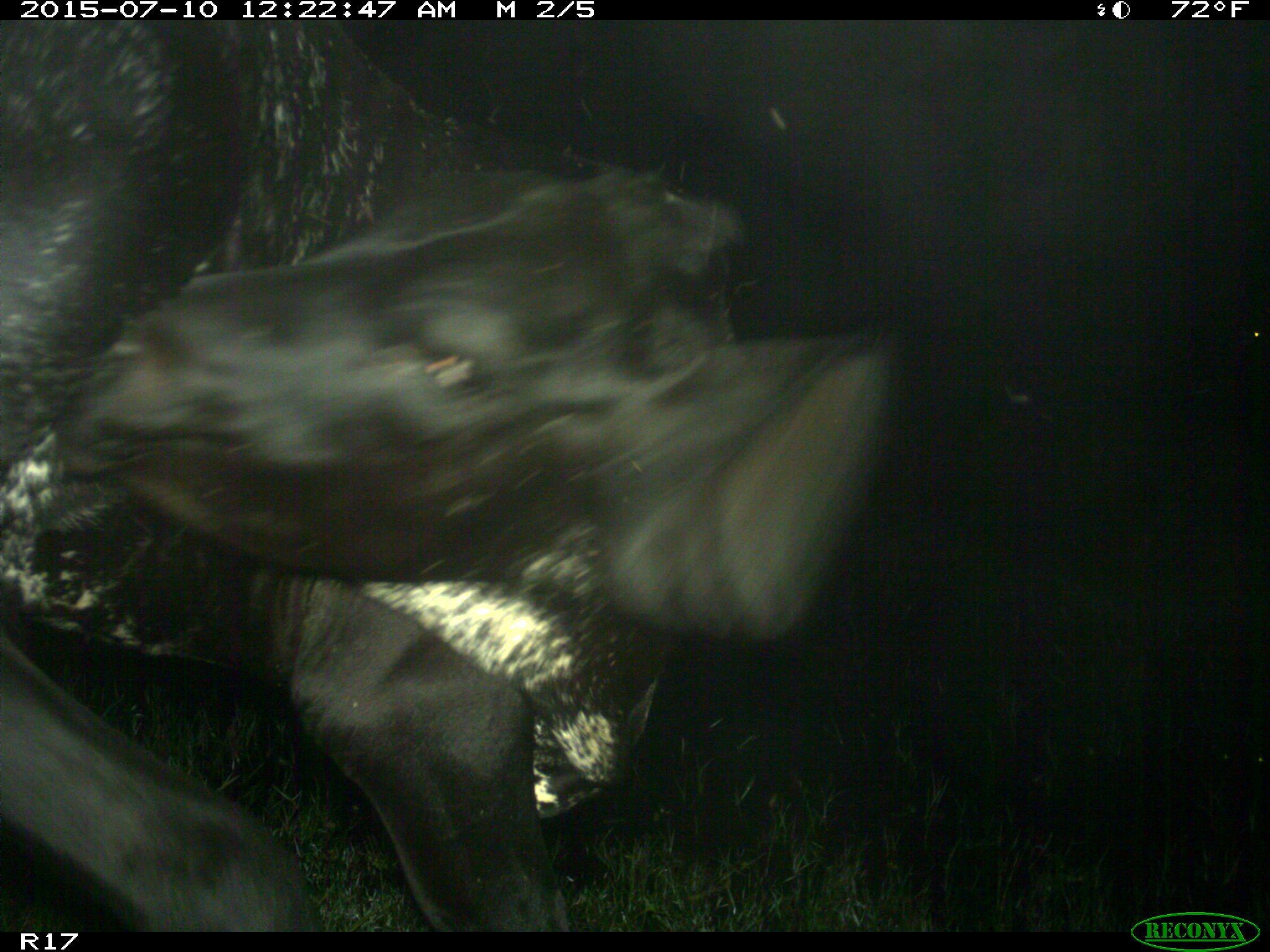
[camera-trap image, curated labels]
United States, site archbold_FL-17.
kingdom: Animalia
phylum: Chordata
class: Mammalia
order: Artiodactyla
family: Bovidae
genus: Bos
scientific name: Bos taurus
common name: domestic cow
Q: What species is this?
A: Bos taurus (domestic cow).